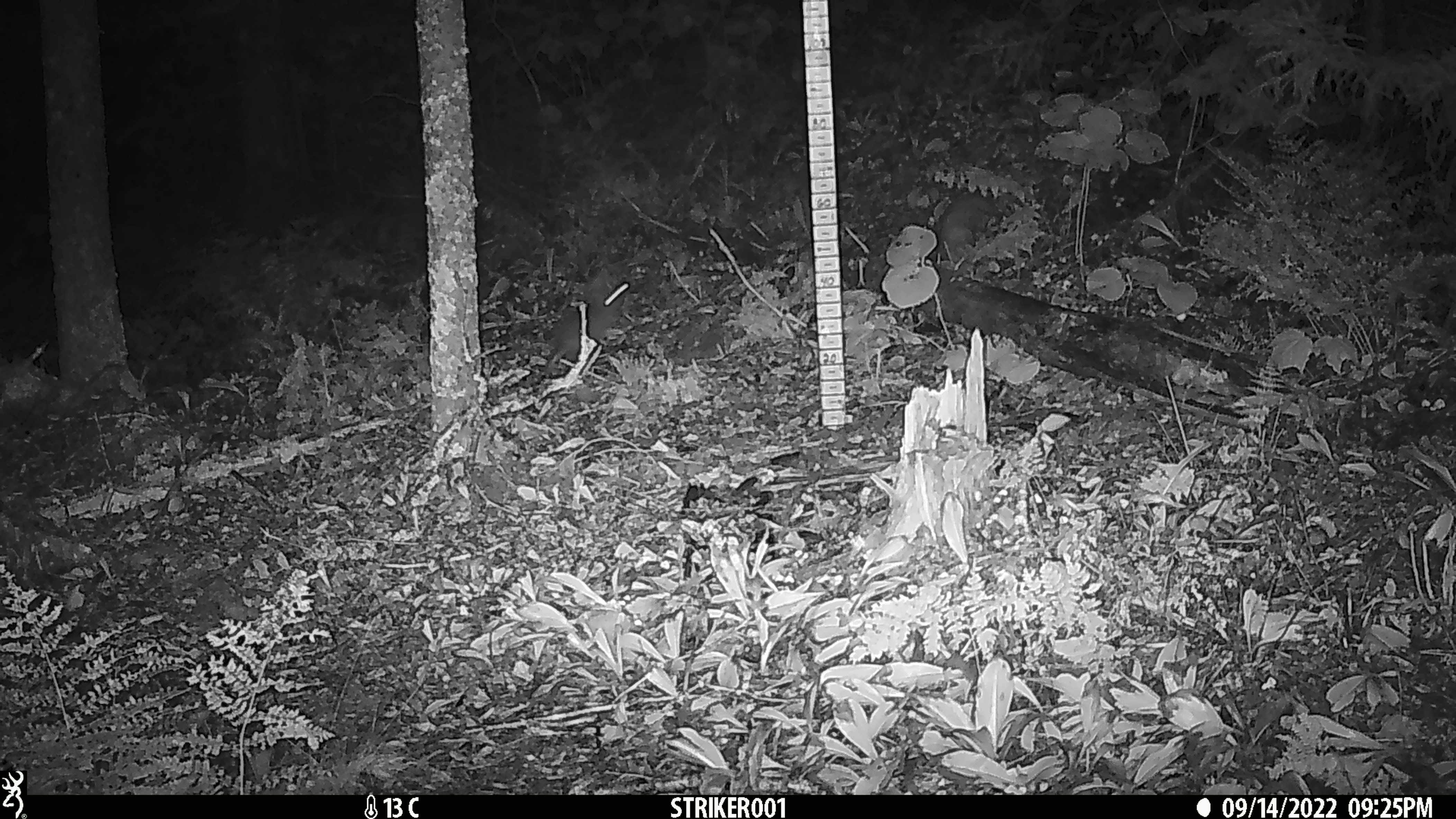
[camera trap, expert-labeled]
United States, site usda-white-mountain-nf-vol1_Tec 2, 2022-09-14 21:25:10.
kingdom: Animalia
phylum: Chordata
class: Mammalia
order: Lagomorpha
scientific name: Lagomorpha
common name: rabbit or hare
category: rabbit or hare sp.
Rabbit or hare sp. (rabbit or hare) (Lagomorpha).